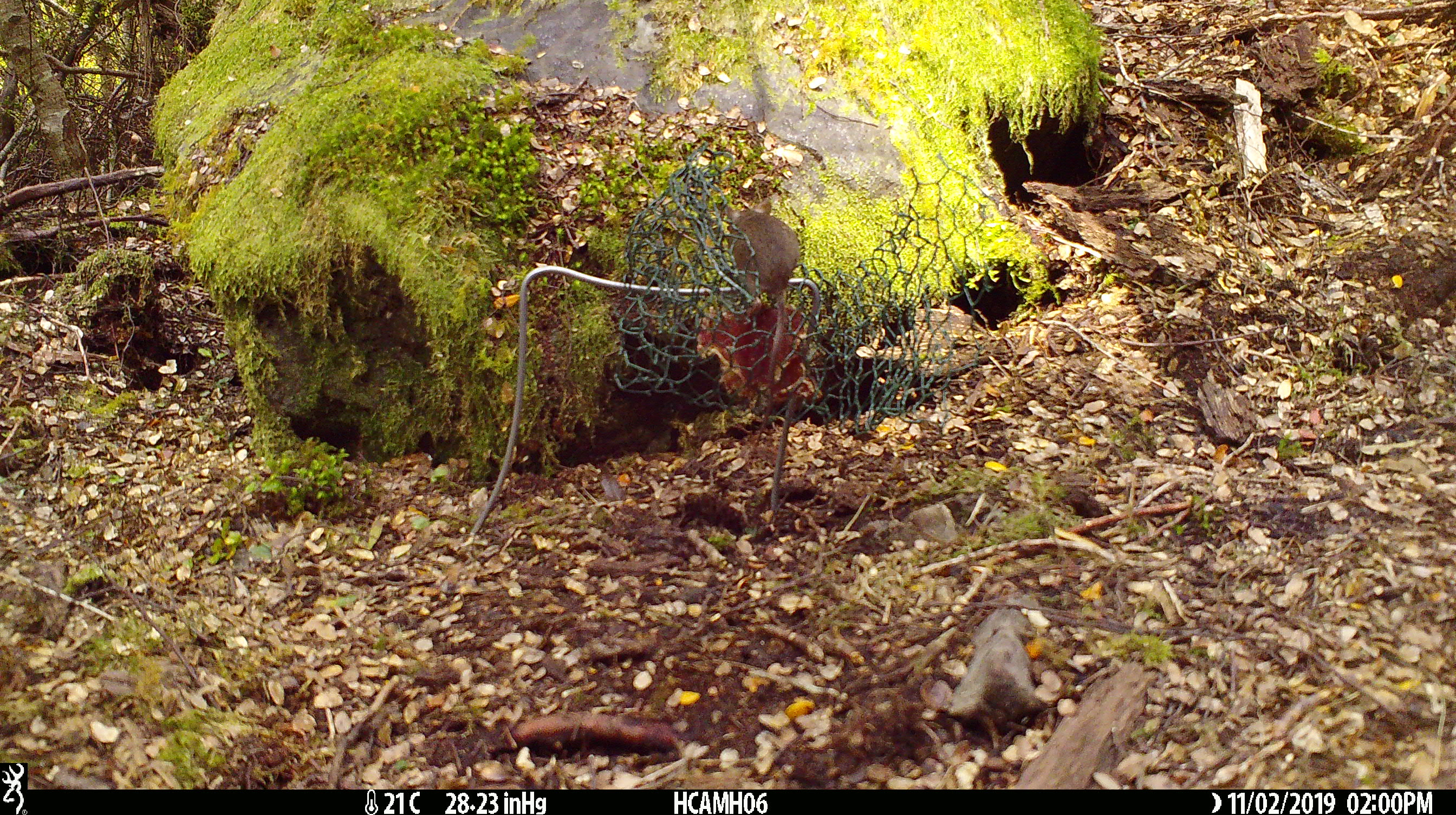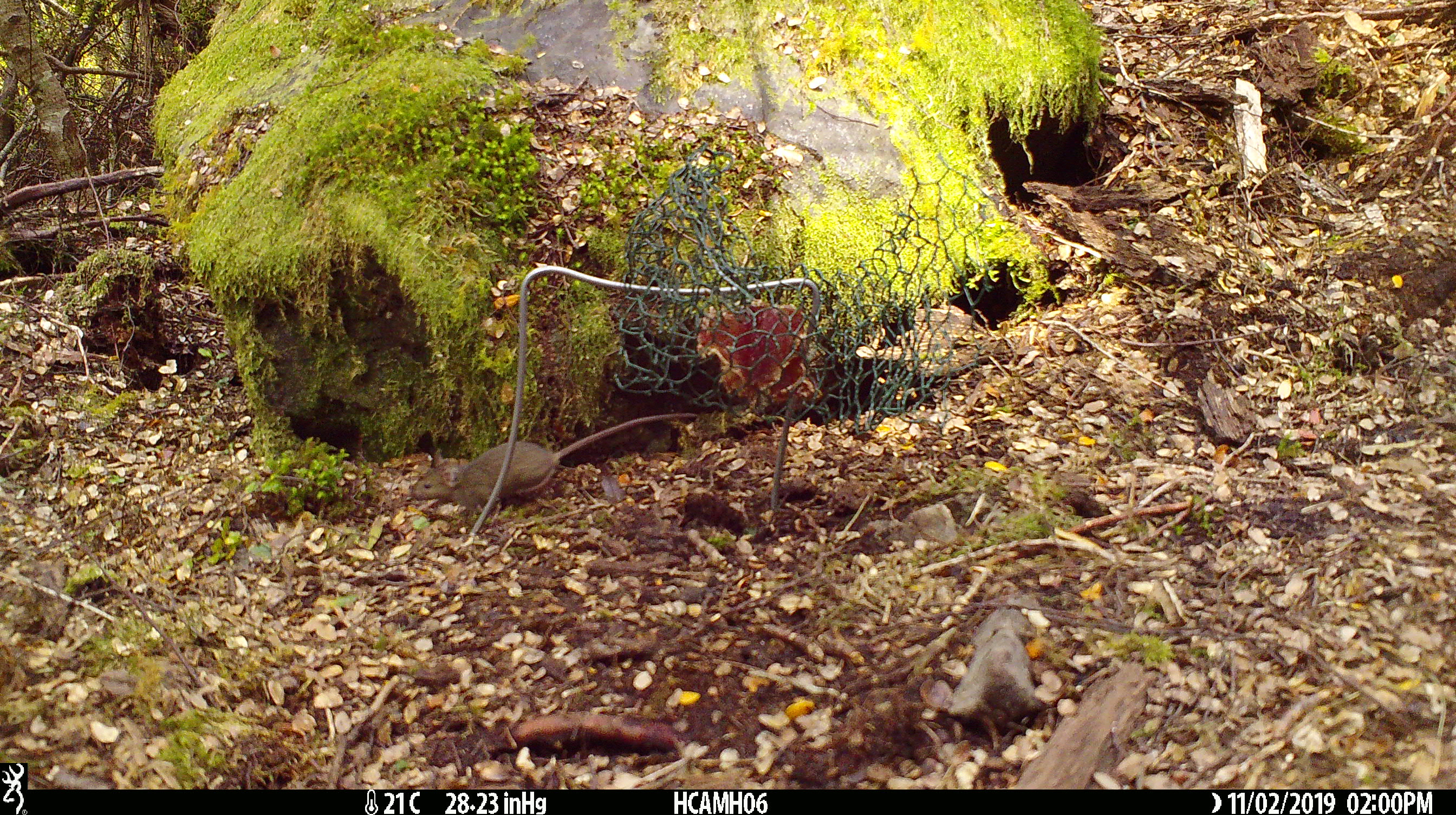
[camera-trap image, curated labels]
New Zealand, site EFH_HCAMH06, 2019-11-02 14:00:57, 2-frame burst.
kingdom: Animalia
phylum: Chordata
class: Mammalia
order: Rodentia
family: Muridae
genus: Mus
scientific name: Mus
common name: mouse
Mouse (Mus).